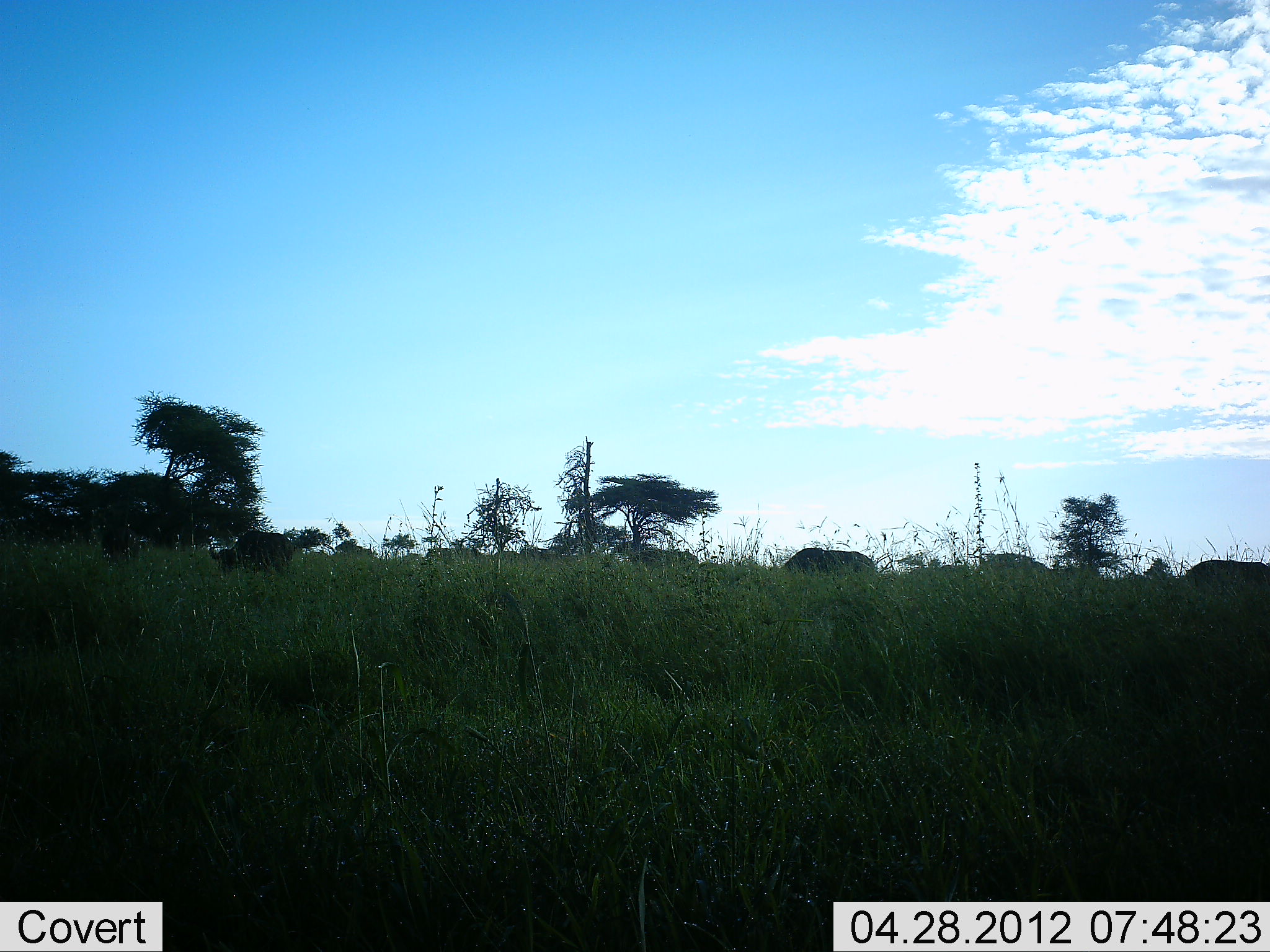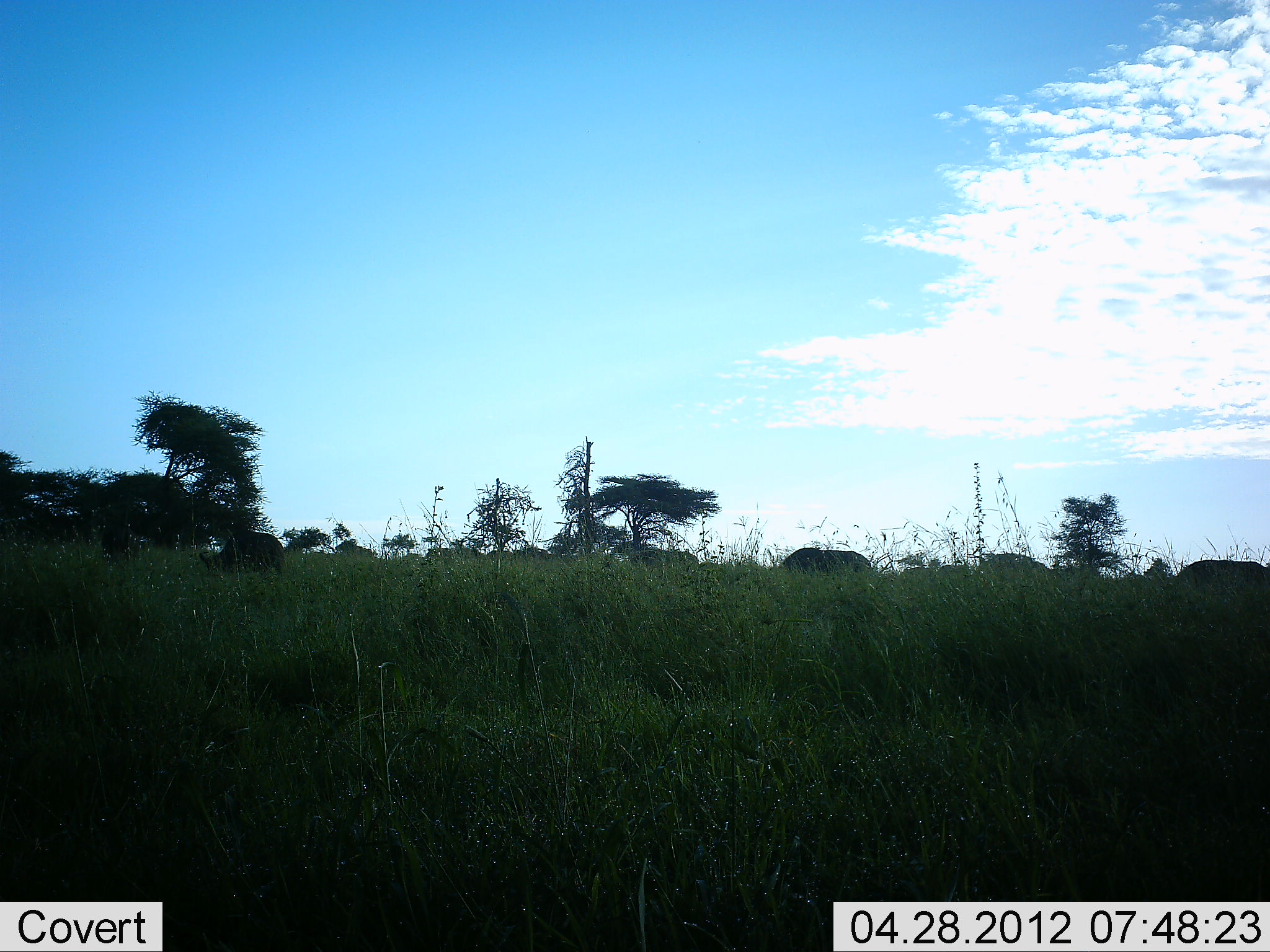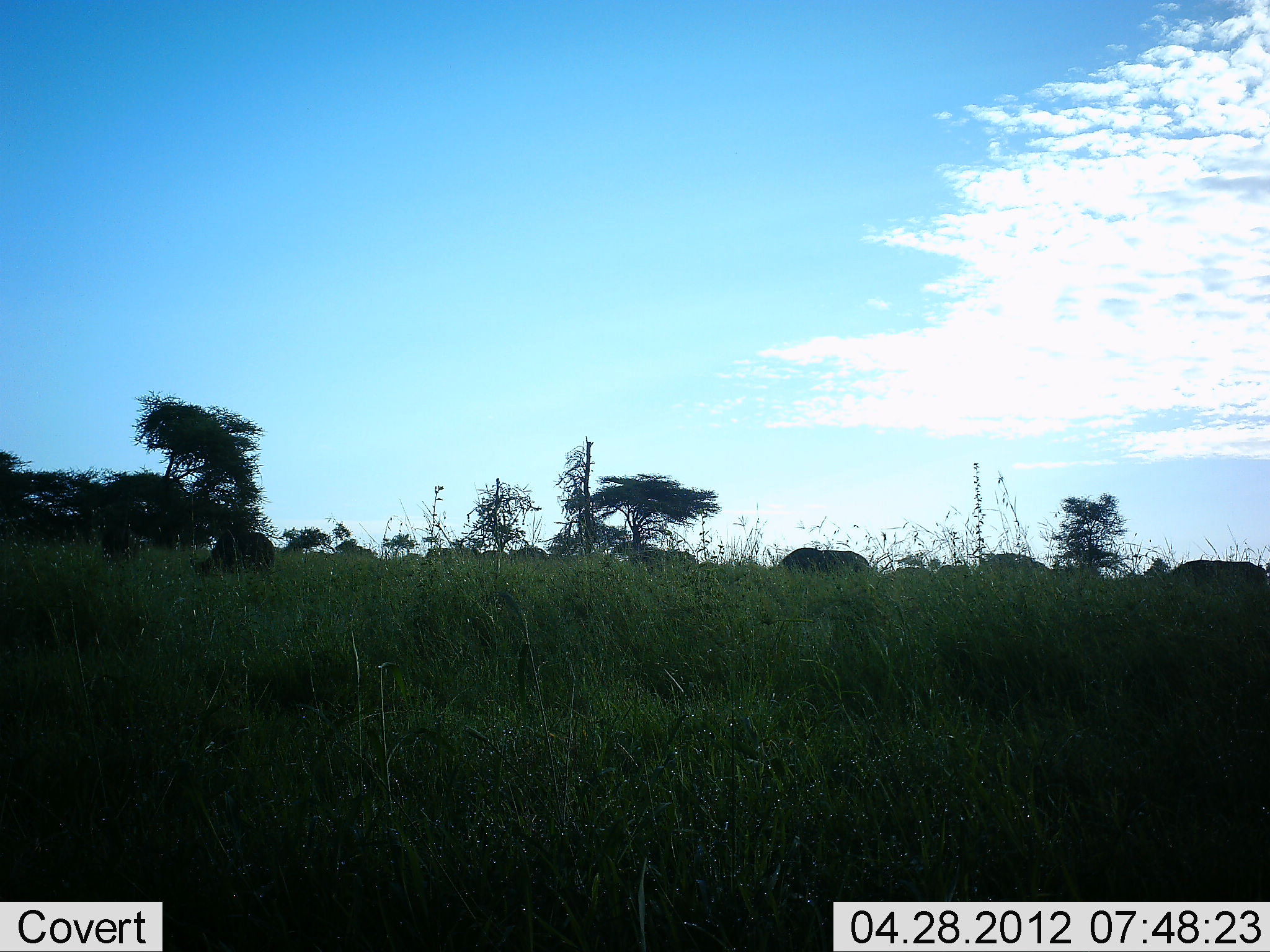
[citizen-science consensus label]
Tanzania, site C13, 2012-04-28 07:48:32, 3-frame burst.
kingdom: Animalia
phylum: Chordata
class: Mammalia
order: Artiodactyla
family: Bovidae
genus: Syncerus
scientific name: Syncerus caffer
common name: cape buffalo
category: buffalo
Buffalo (cape buffalo) (Syncerus caffer), count 6. Behavior (volunteer vote fractions): standing 21%, resting 0%, moving 43%, interacting 0%. Young present (vote fraction): 0%. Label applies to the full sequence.